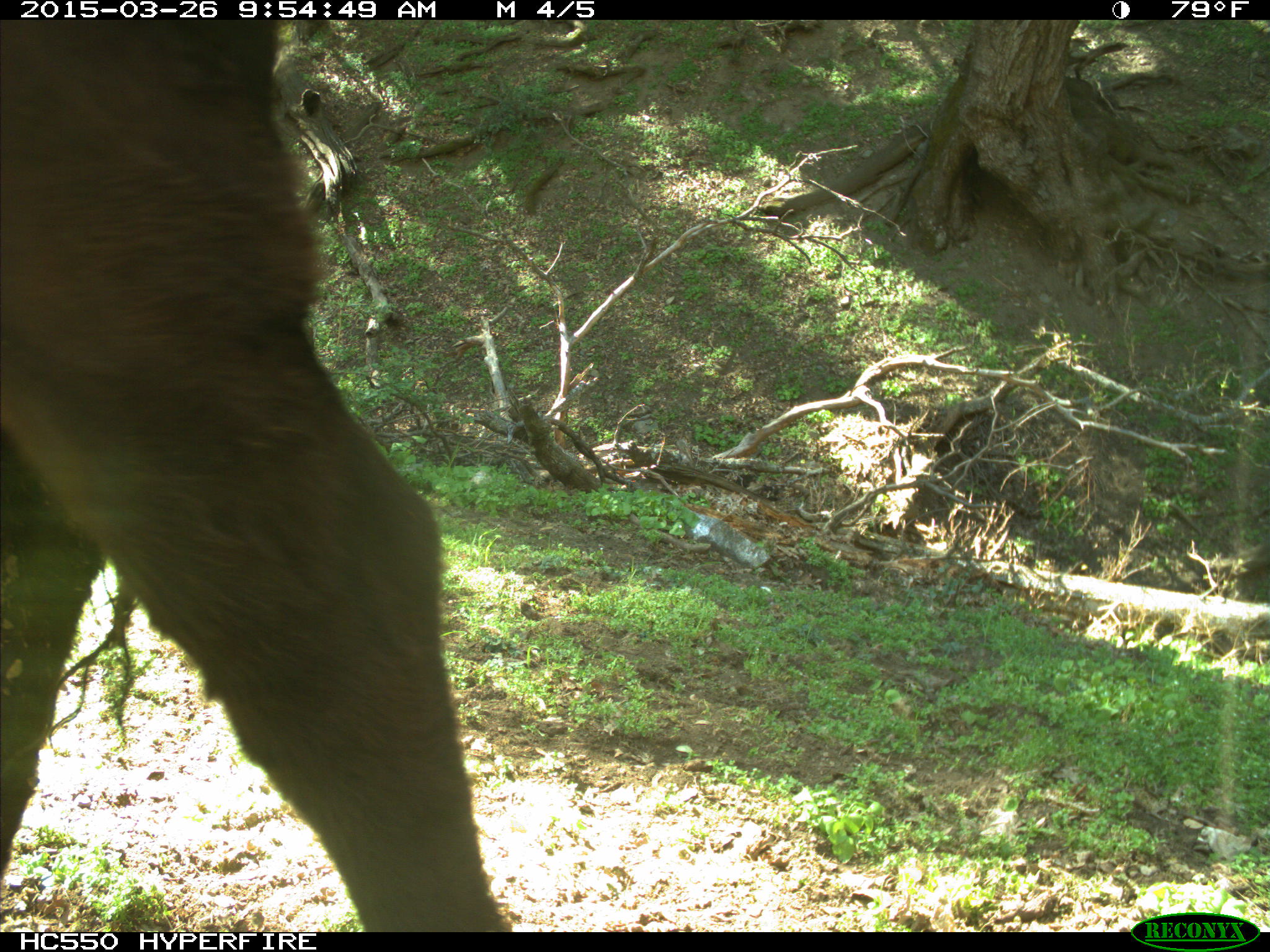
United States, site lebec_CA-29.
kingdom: Animalia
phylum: Chordata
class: Mammalia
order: Artiodactyla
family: Bovidae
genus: Bos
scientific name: Bos taurus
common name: domestic cow